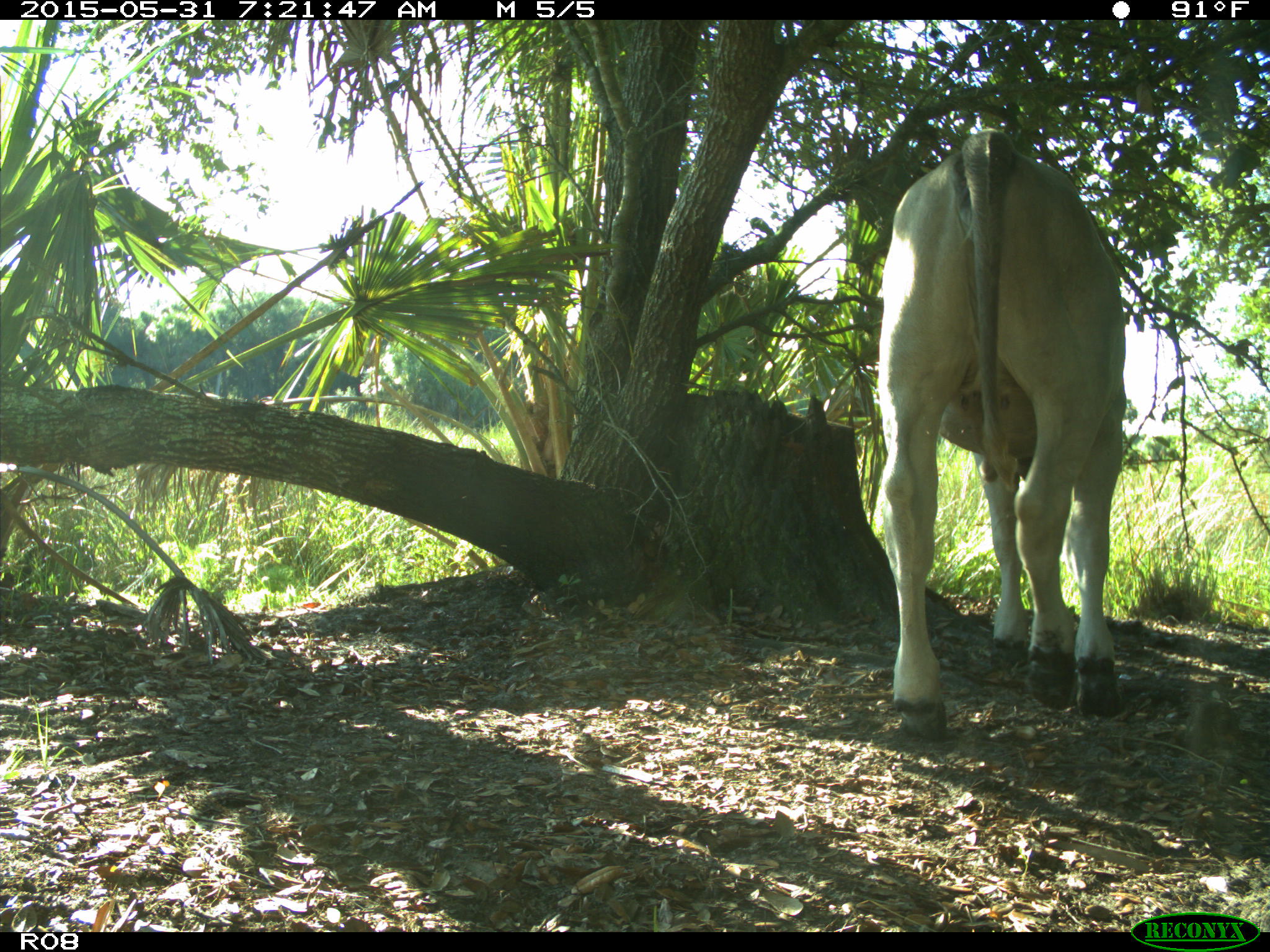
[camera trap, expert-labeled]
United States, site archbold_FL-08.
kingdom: Animalia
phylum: Chordata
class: Mammalia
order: Artiodactyla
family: Bovidae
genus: Bos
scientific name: Bos taurus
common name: domestic cow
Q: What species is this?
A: Bos taurus (domestic cow).